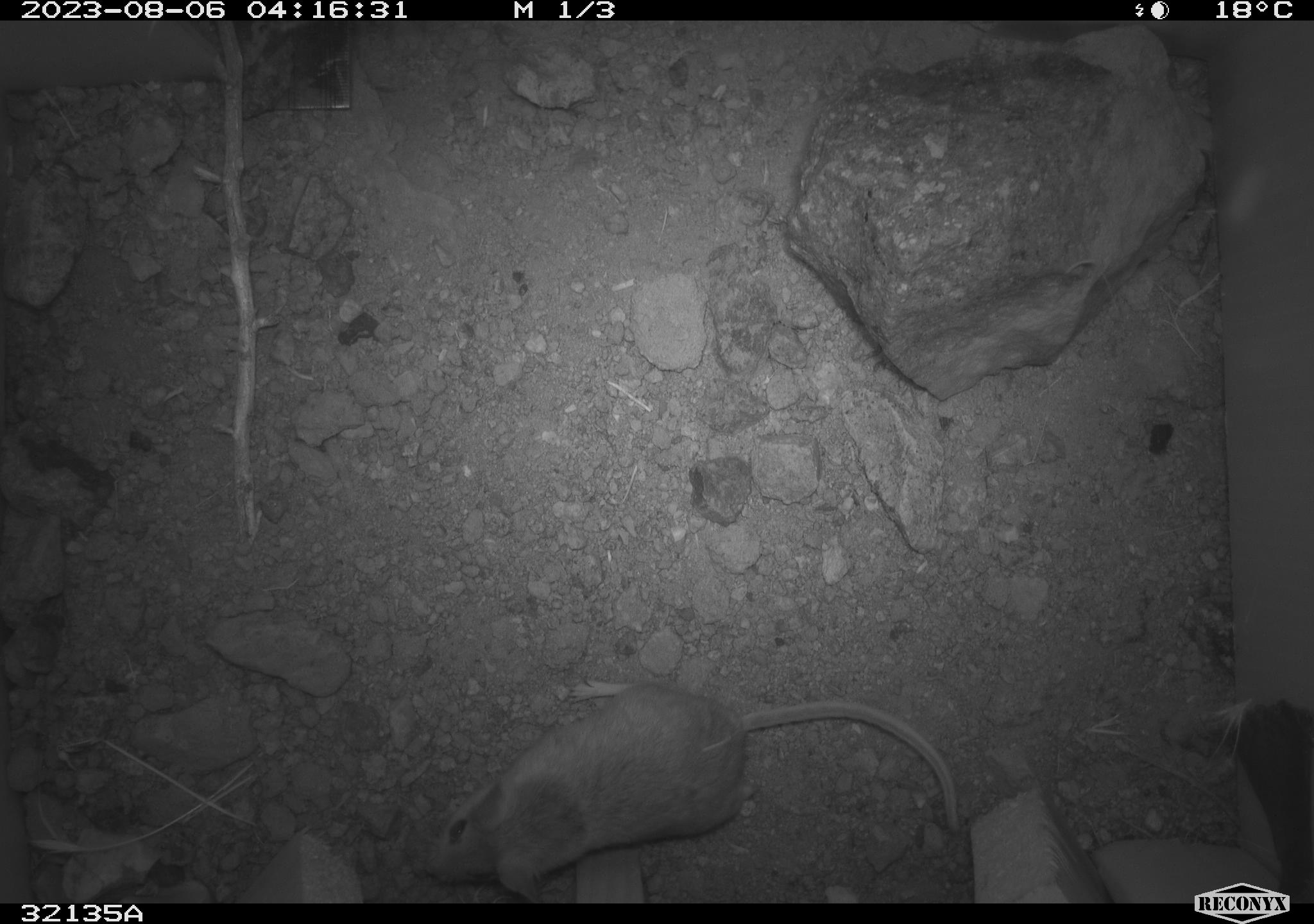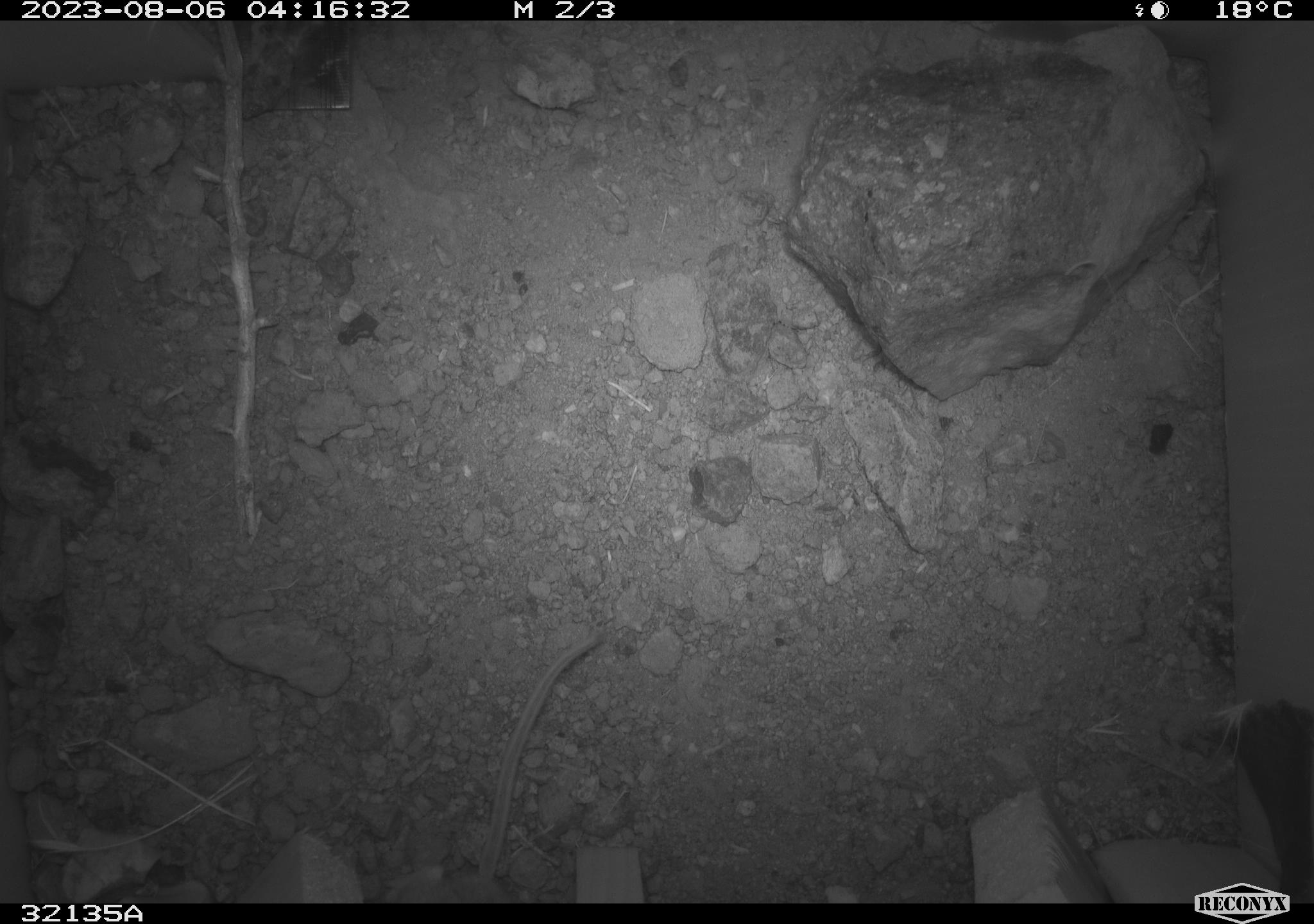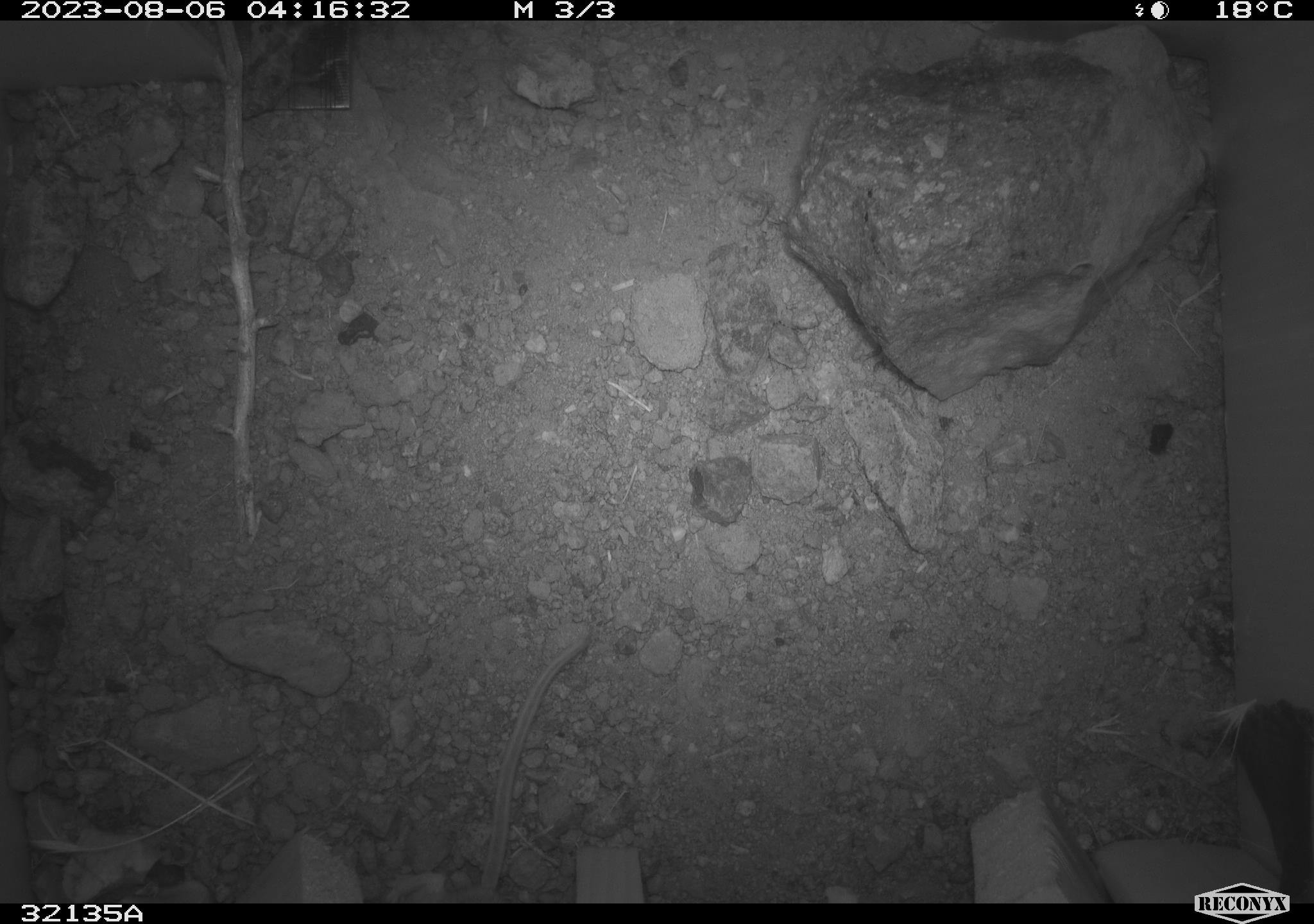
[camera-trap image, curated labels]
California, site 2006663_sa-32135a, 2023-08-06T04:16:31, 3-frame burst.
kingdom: Animalia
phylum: Chordata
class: Mammalia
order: Rodentia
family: Cricetidae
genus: Neotoma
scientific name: Neotoma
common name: pack rat or woodrat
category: neotoma species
Neotoma species (pack rat or woodrat) (Neotoma).